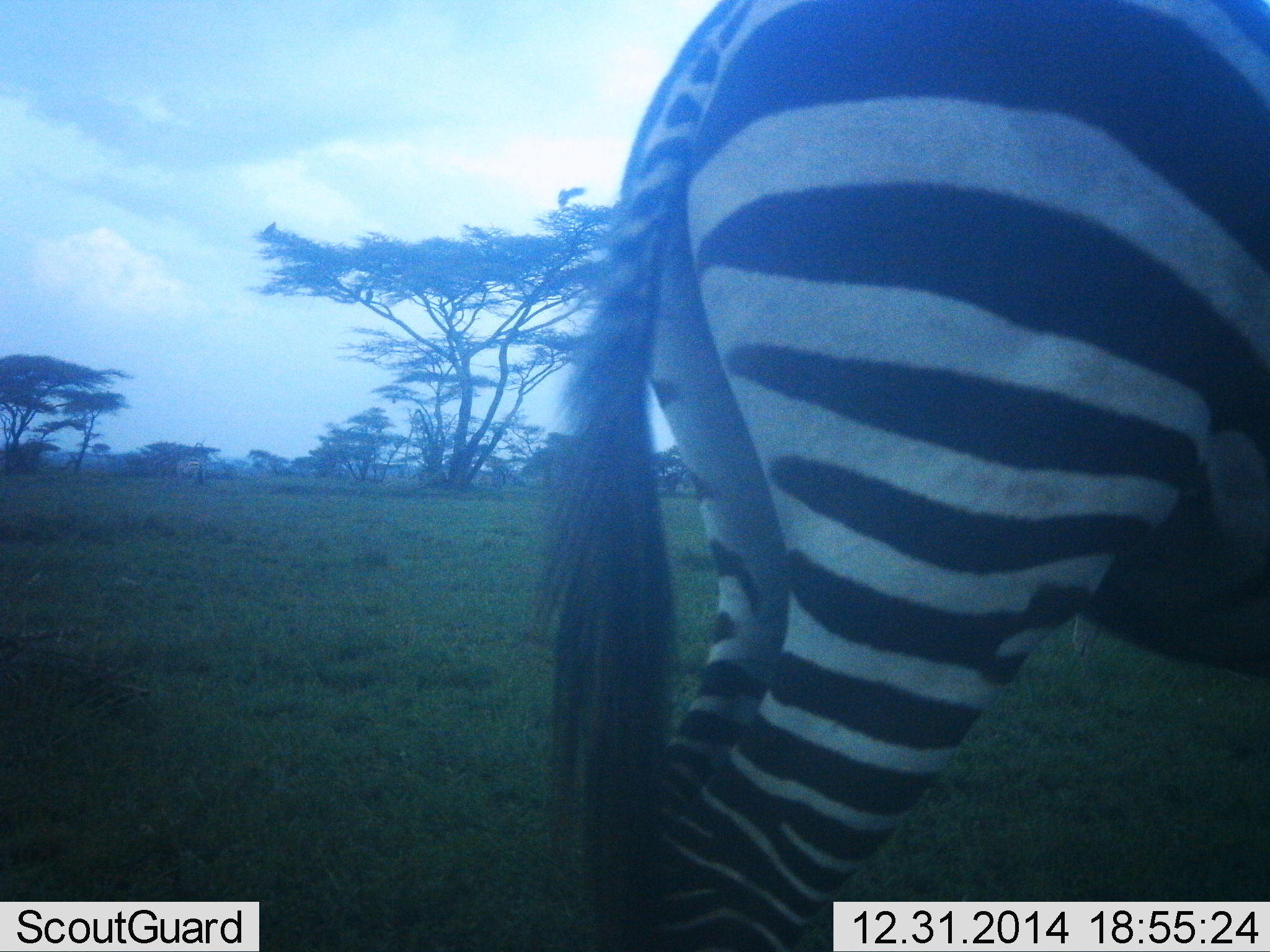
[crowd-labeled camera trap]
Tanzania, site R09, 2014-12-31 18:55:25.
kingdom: Animalia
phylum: Chordata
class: Mammalia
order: Perissodactyla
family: Equidae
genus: Equus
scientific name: Equus quagga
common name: plains zebra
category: zebra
Zebra (plains zebra) (Equus quagga), count 1. Behavior (volunteer vote fractions): standing 90%, resting 0%, moving 10%, interacting 0%. Young present (vote fraction): 0%. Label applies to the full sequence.